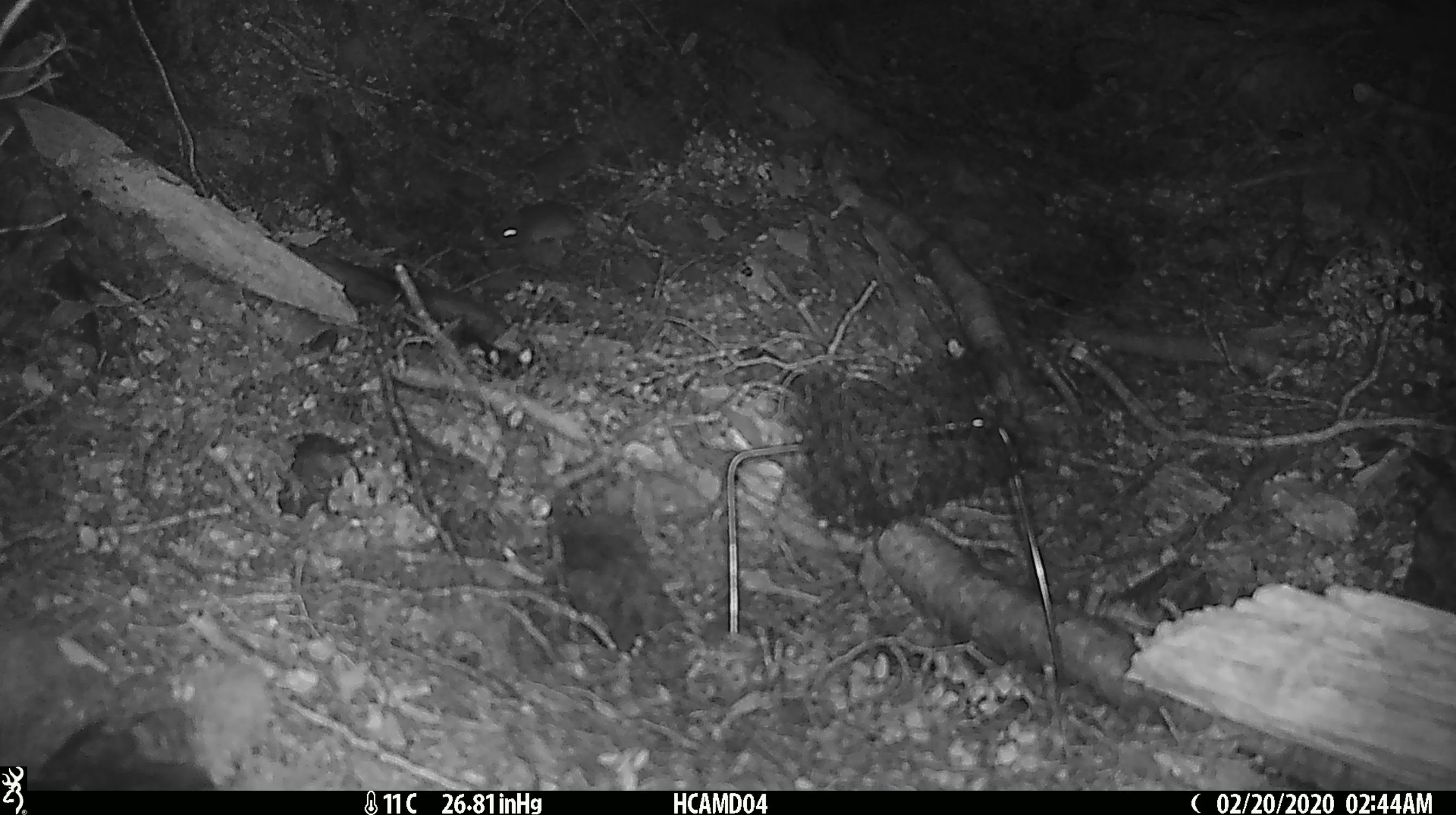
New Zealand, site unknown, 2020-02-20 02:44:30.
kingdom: Animalia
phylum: Chordata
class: Mammalia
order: Rodentia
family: Muridae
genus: Mus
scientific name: Mus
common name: mouse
Mouse (Mus).